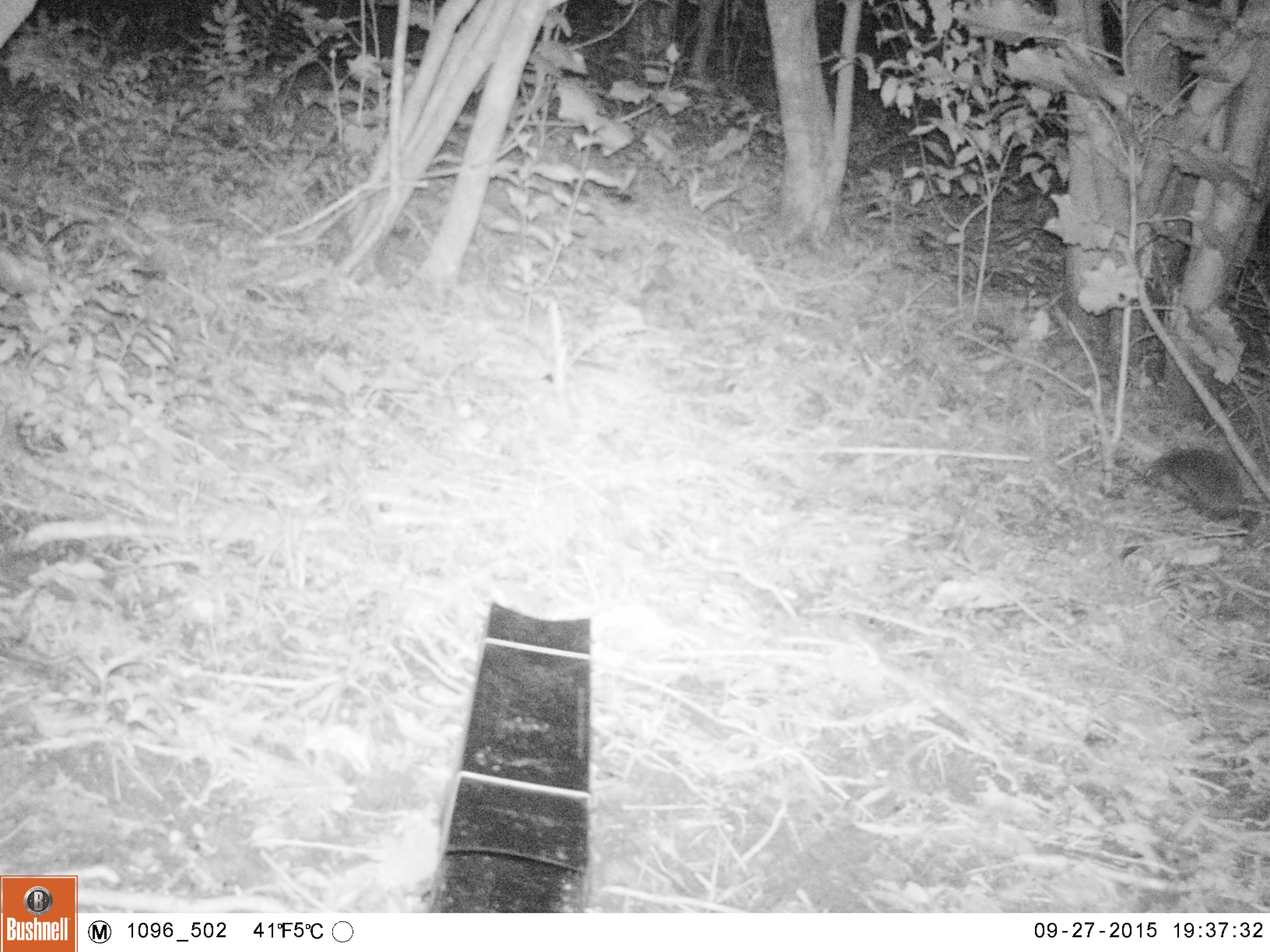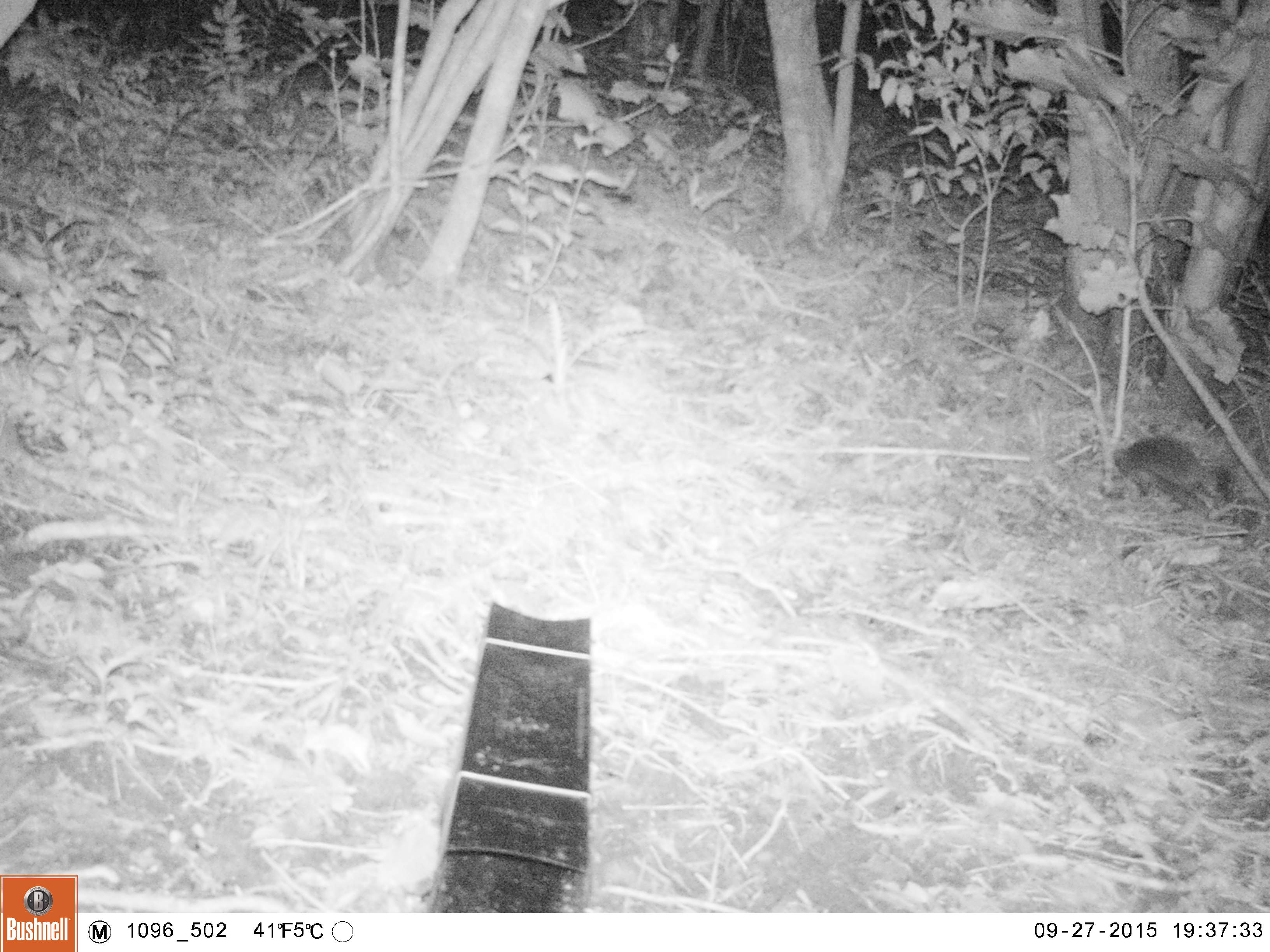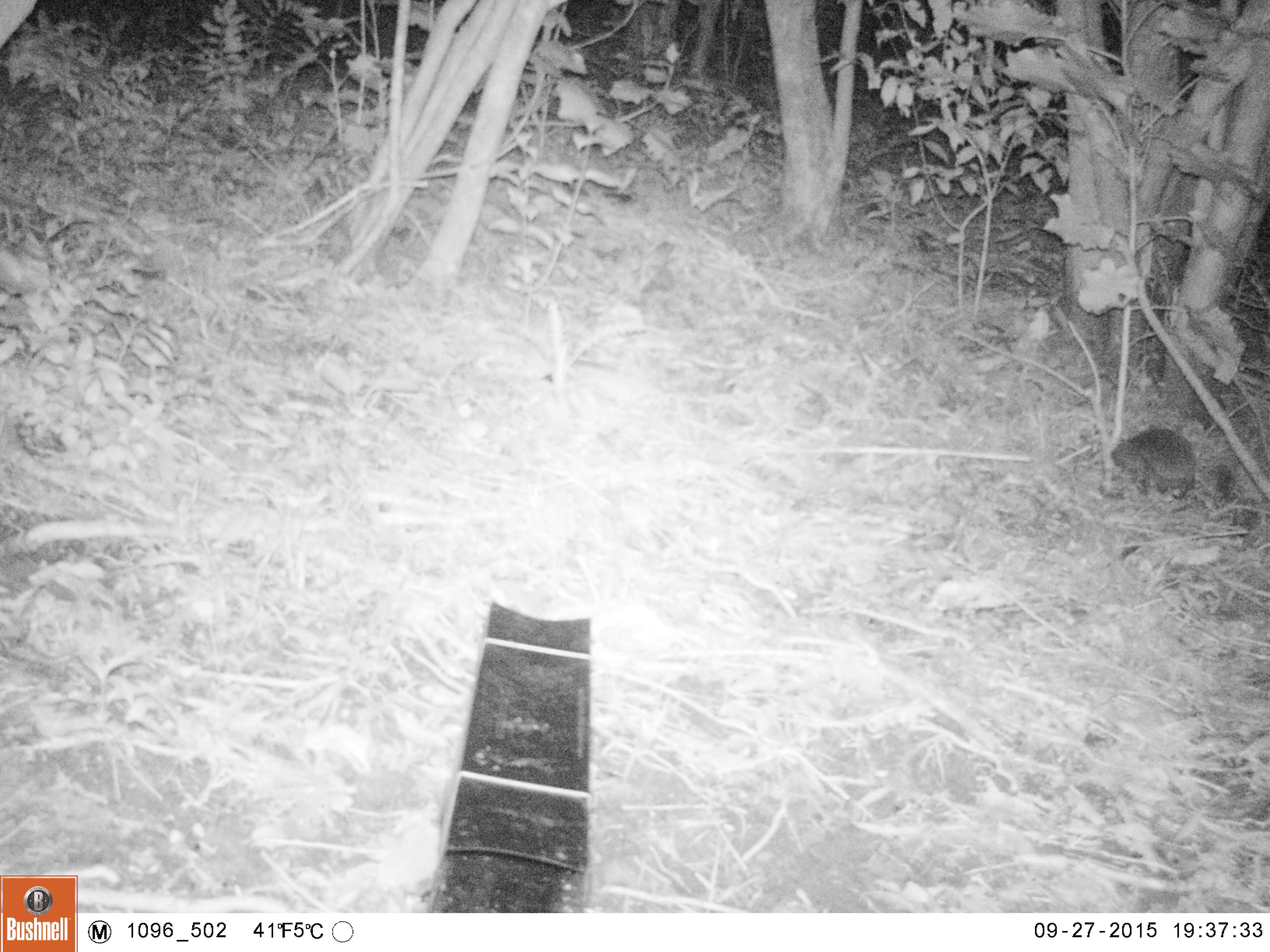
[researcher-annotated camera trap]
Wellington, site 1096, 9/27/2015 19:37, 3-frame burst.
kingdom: Animalia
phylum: Chordata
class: Mammalia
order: Eulipotyphla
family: Erinaceidae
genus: Erinaceus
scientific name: Erinaceus europaeus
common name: hedgehog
Hedgehog (Erinaceus europaeus).